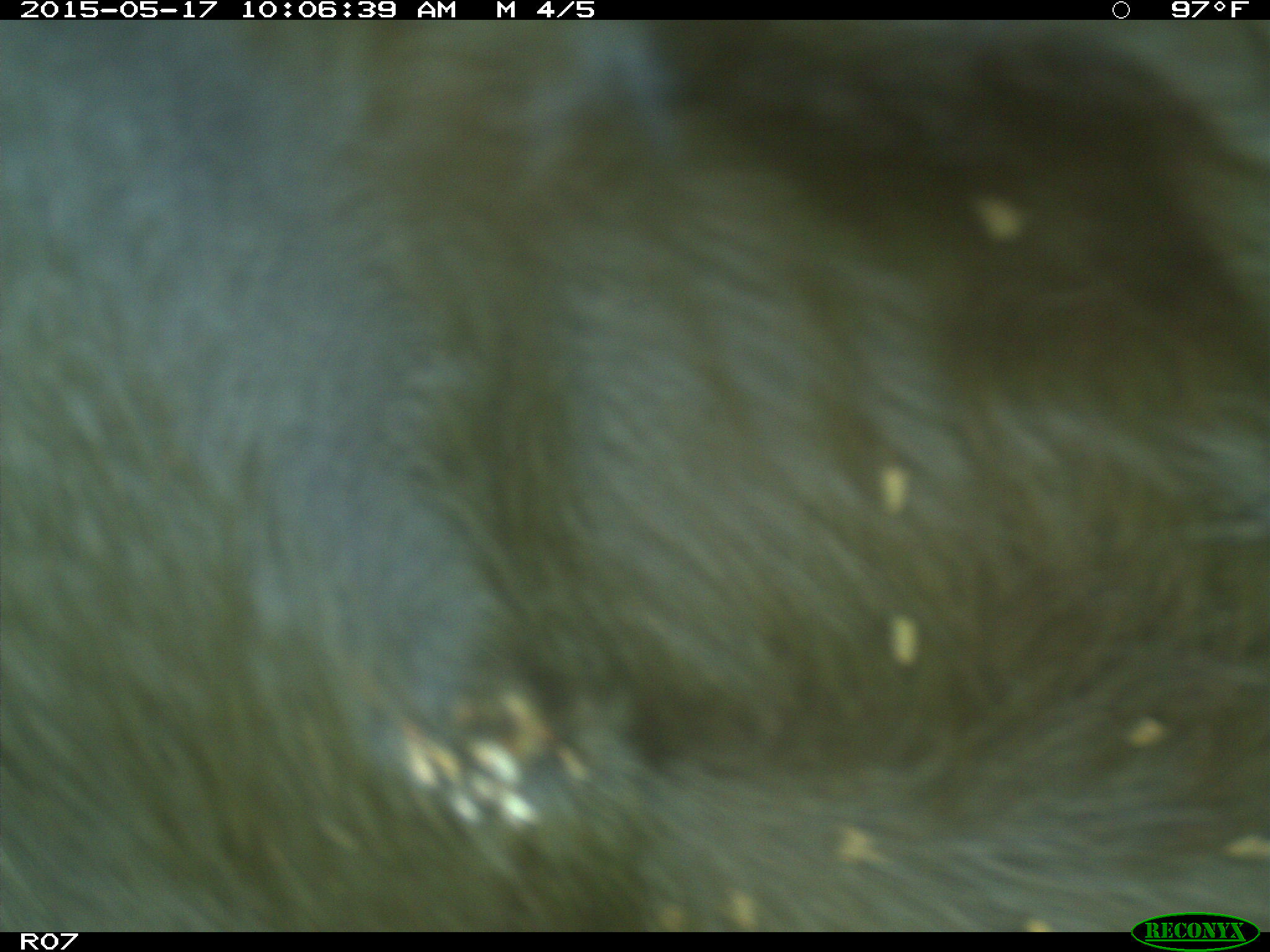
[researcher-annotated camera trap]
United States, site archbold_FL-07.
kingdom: Animalia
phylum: Chordata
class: Mammalia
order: Artiodactyla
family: Bovidae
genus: Bos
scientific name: Bos taurus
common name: domestic cow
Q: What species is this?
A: Bos taurus (domestic cow).